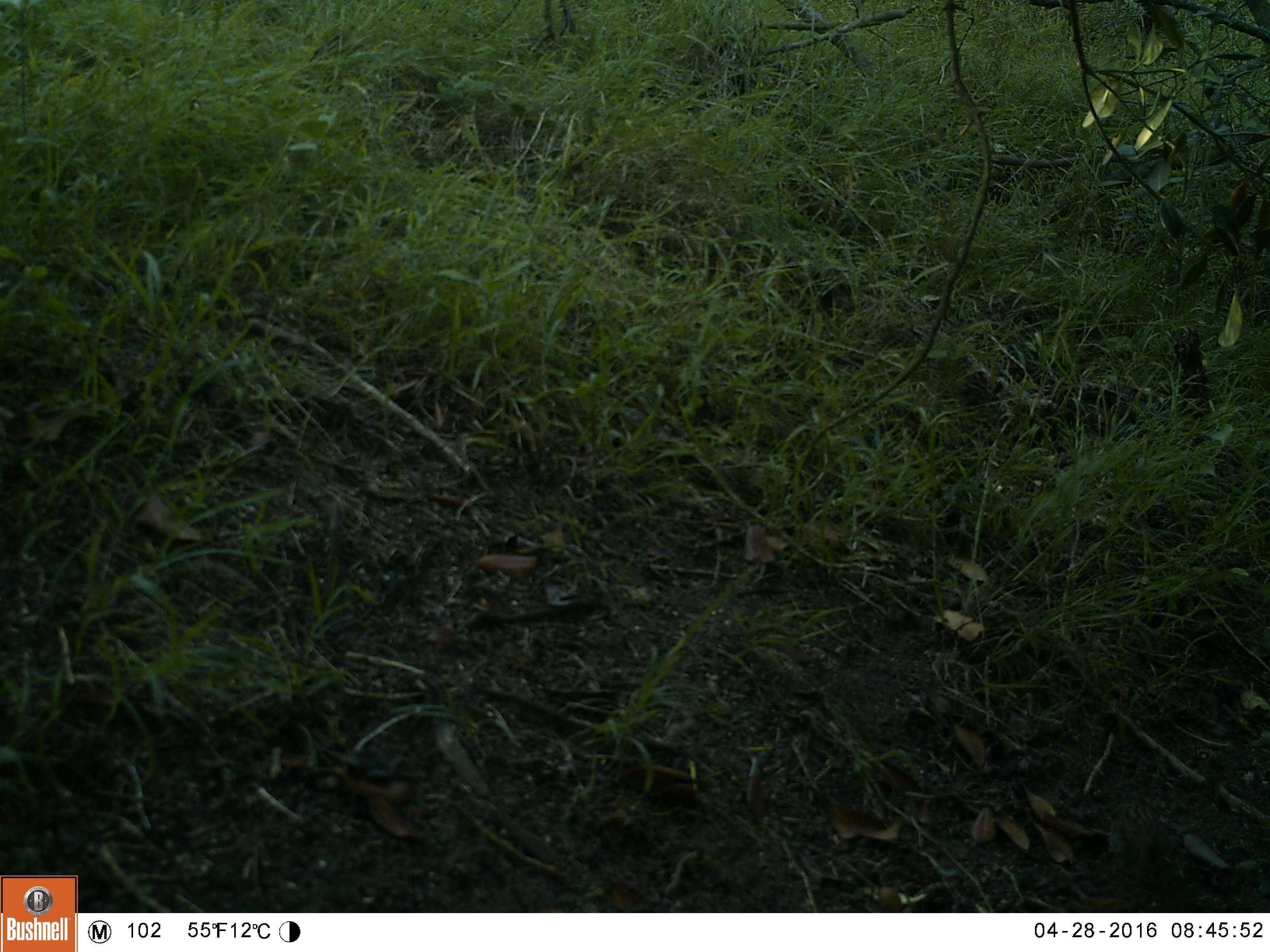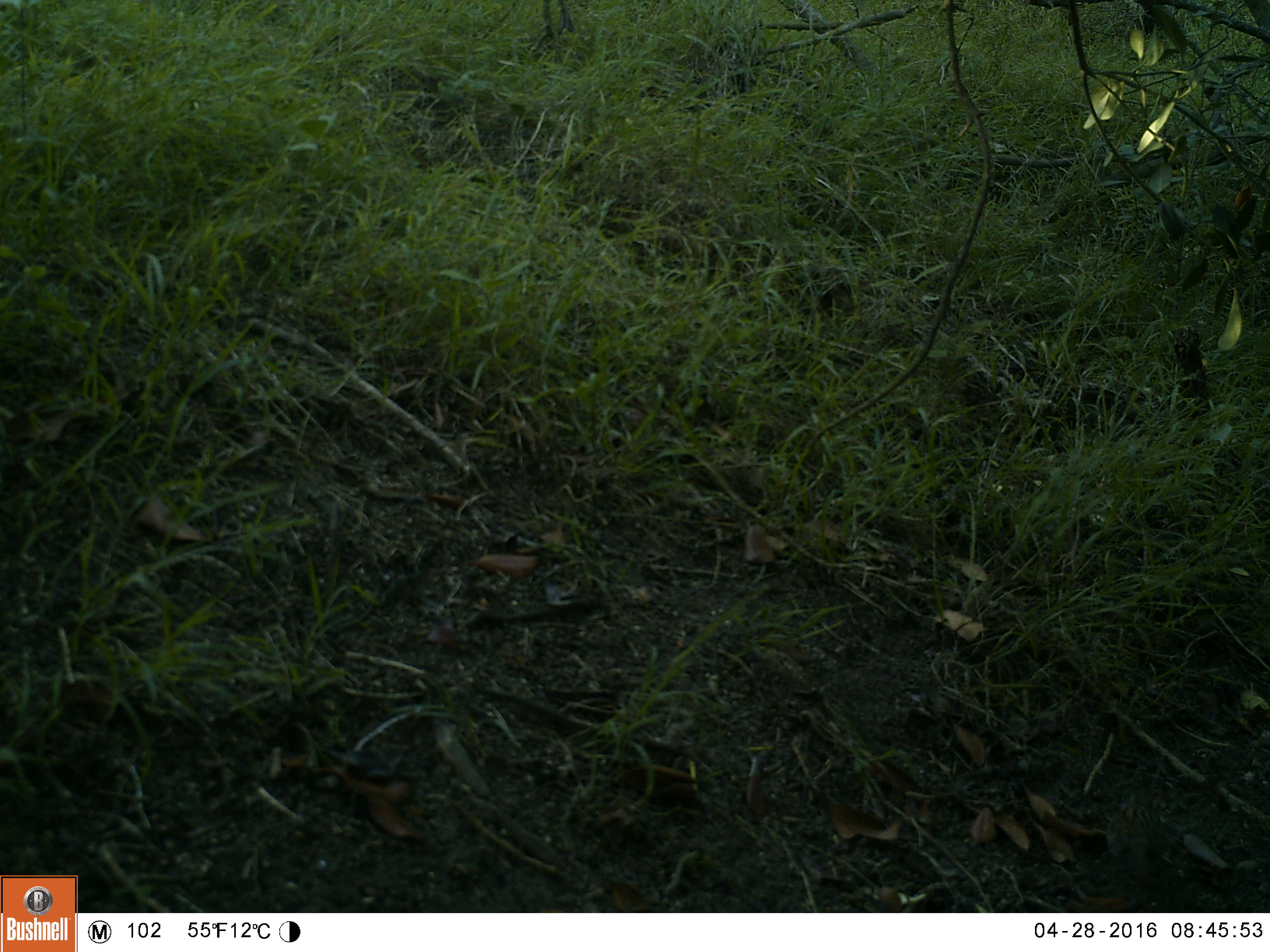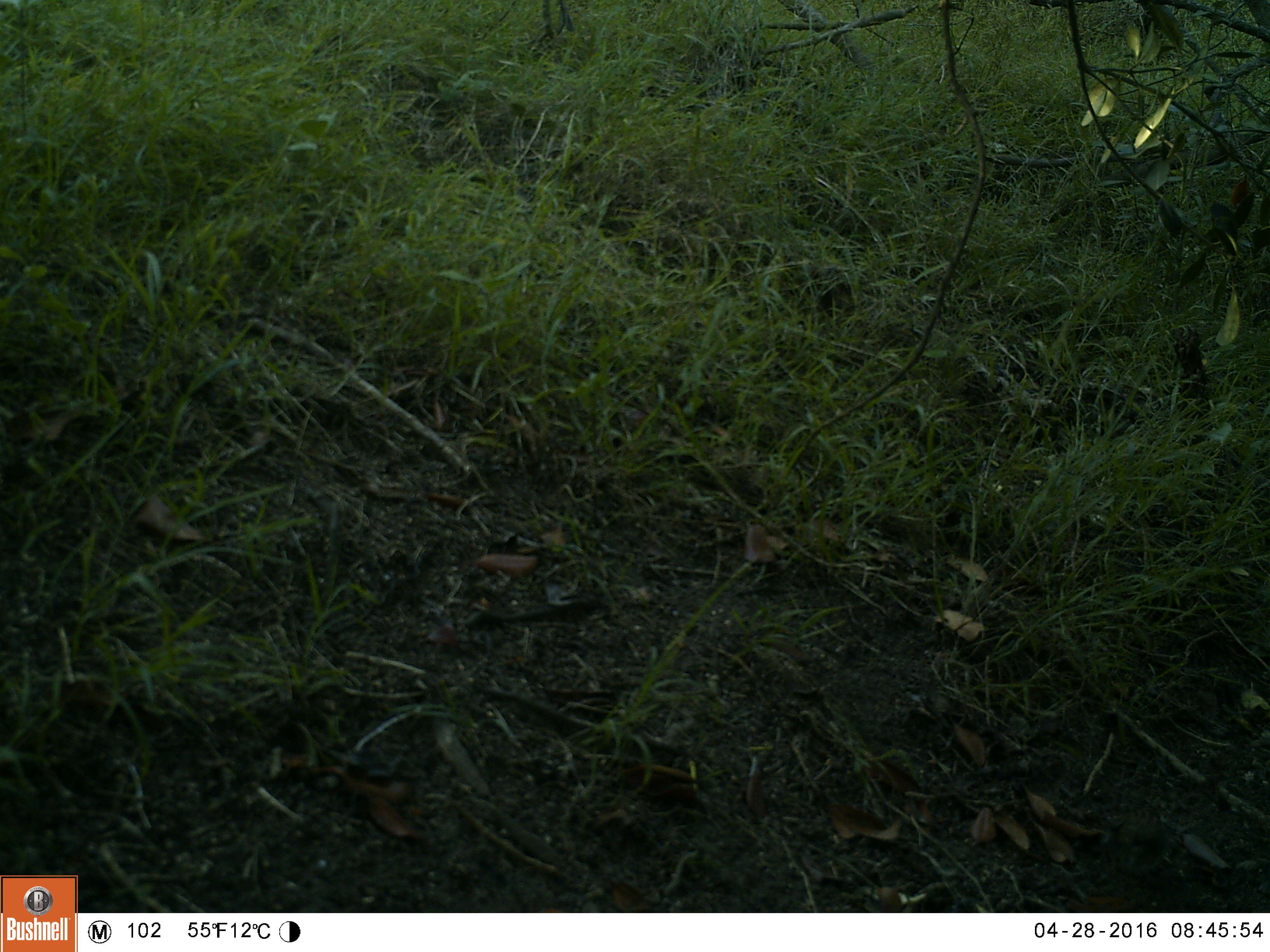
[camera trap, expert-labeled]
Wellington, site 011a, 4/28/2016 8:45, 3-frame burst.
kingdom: Animalia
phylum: Chordata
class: Aves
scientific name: Aves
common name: bird